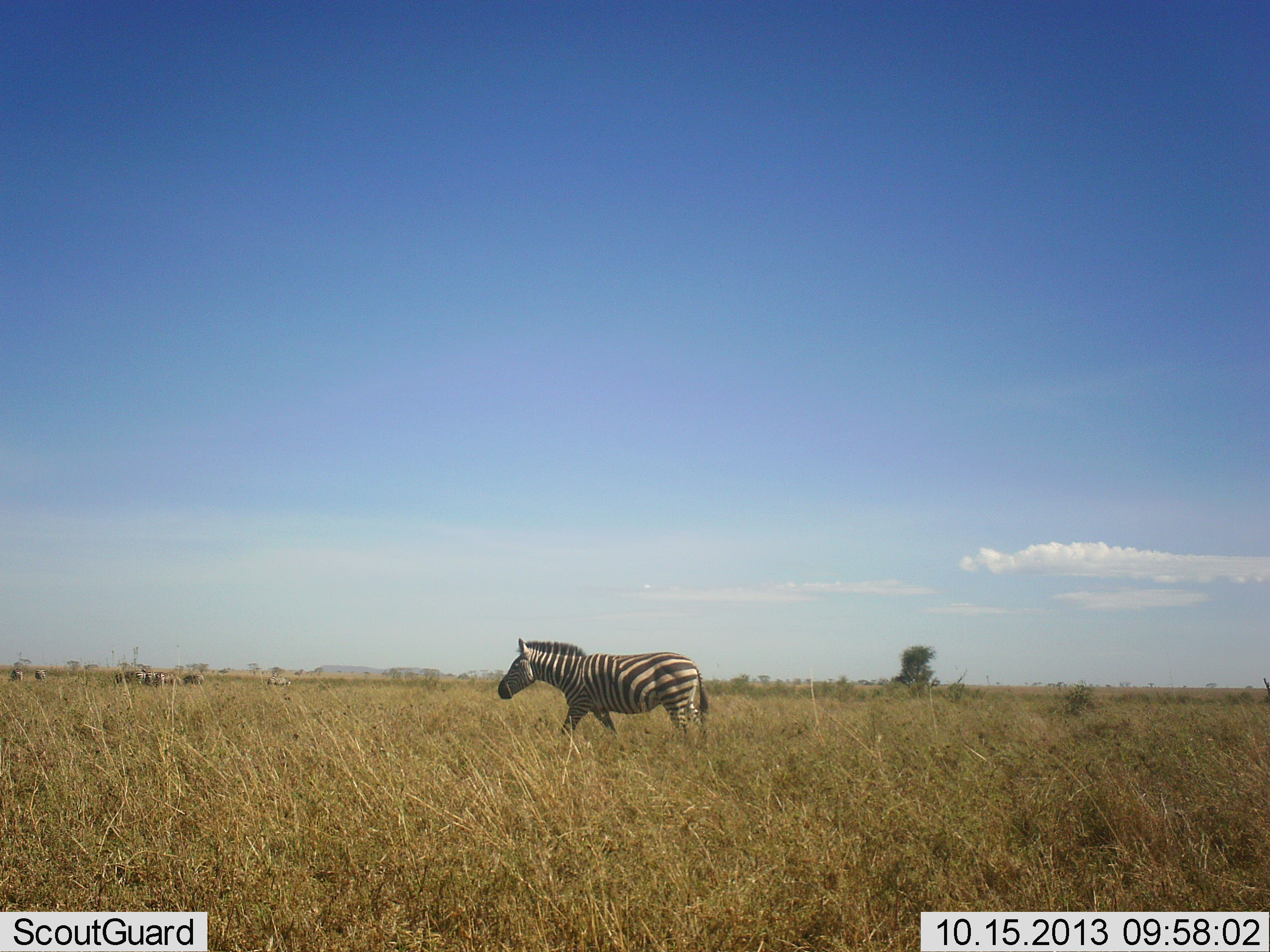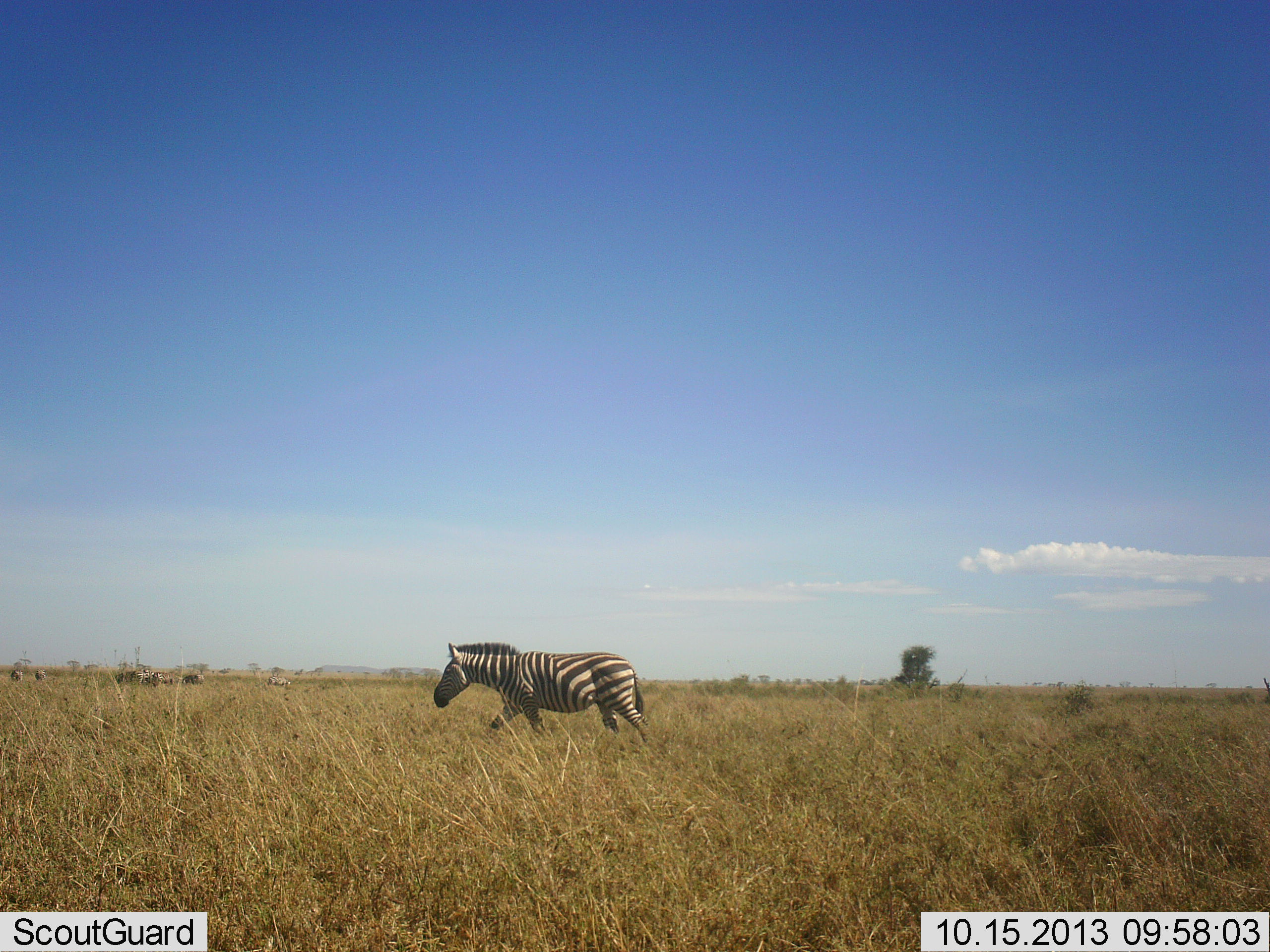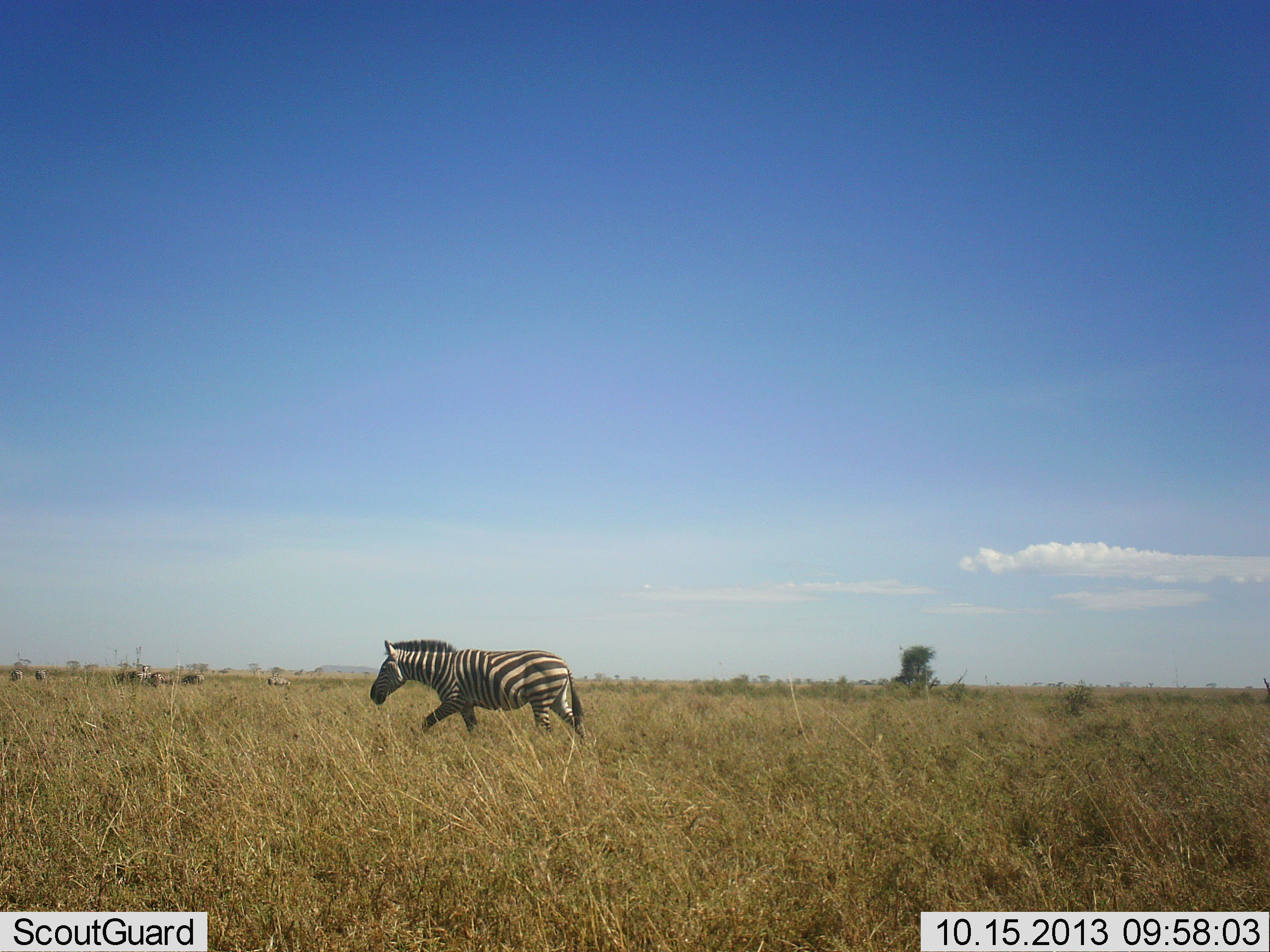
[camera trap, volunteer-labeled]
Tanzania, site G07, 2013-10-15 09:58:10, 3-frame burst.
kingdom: Animalia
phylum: Chordata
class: Mammalia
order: Perissodactyla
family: Equidae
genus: Equus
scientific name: Equus quagga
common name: plains zebra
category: zebra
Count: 1.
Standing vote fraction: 10%.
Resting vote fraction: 0%.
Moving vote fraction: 100%.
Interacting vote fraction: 0%.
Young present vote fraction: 0%.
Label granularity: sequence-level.